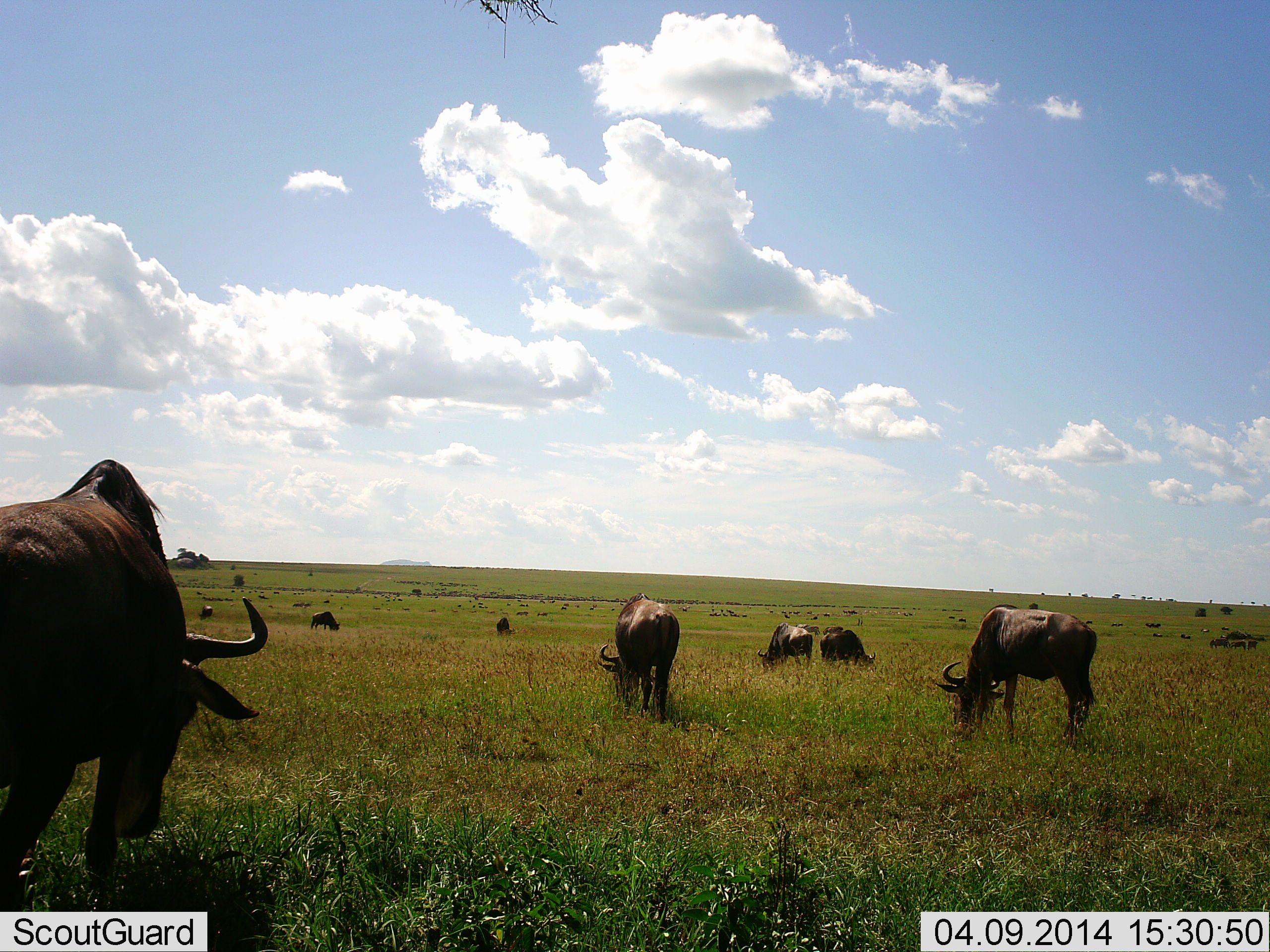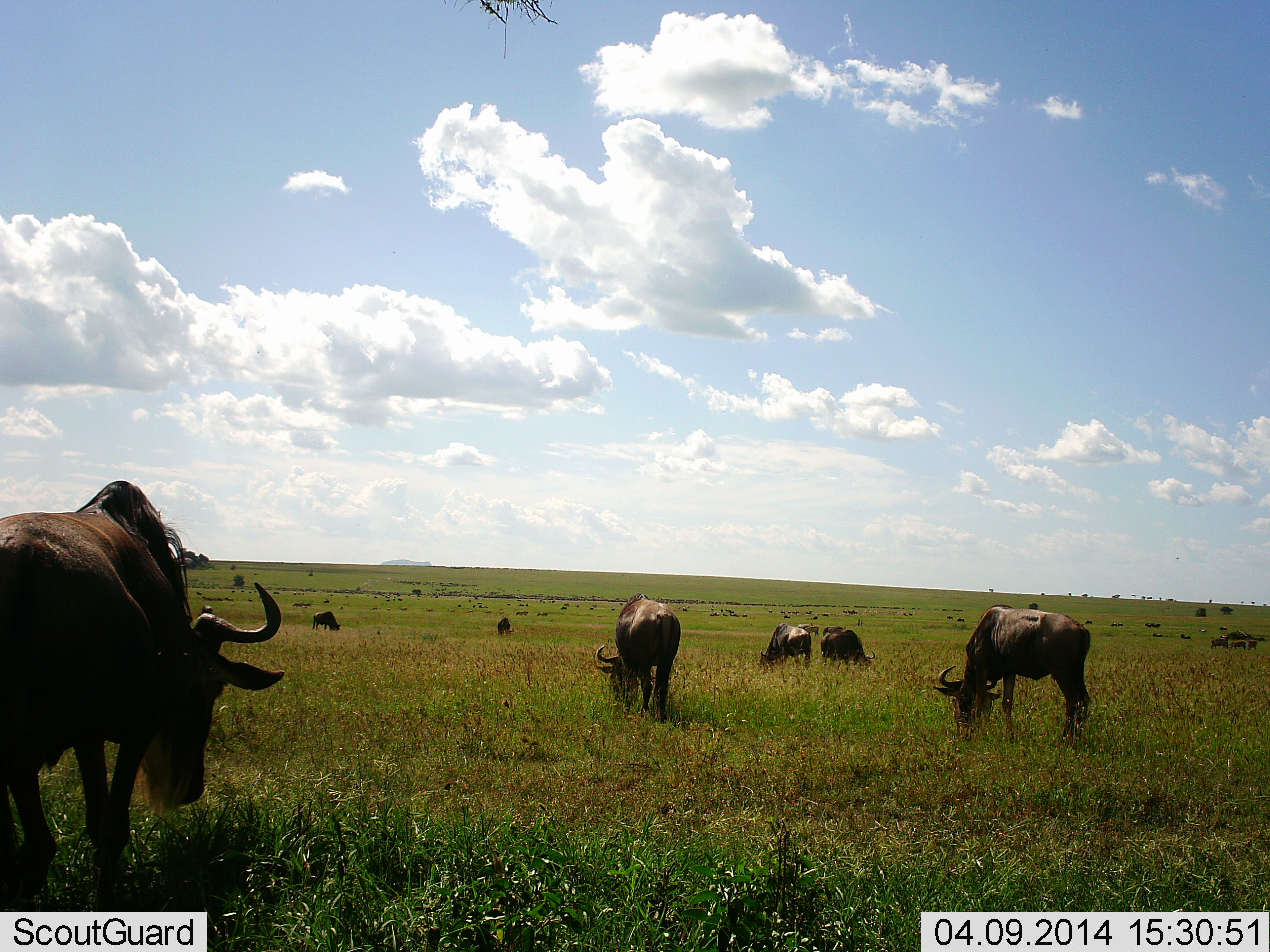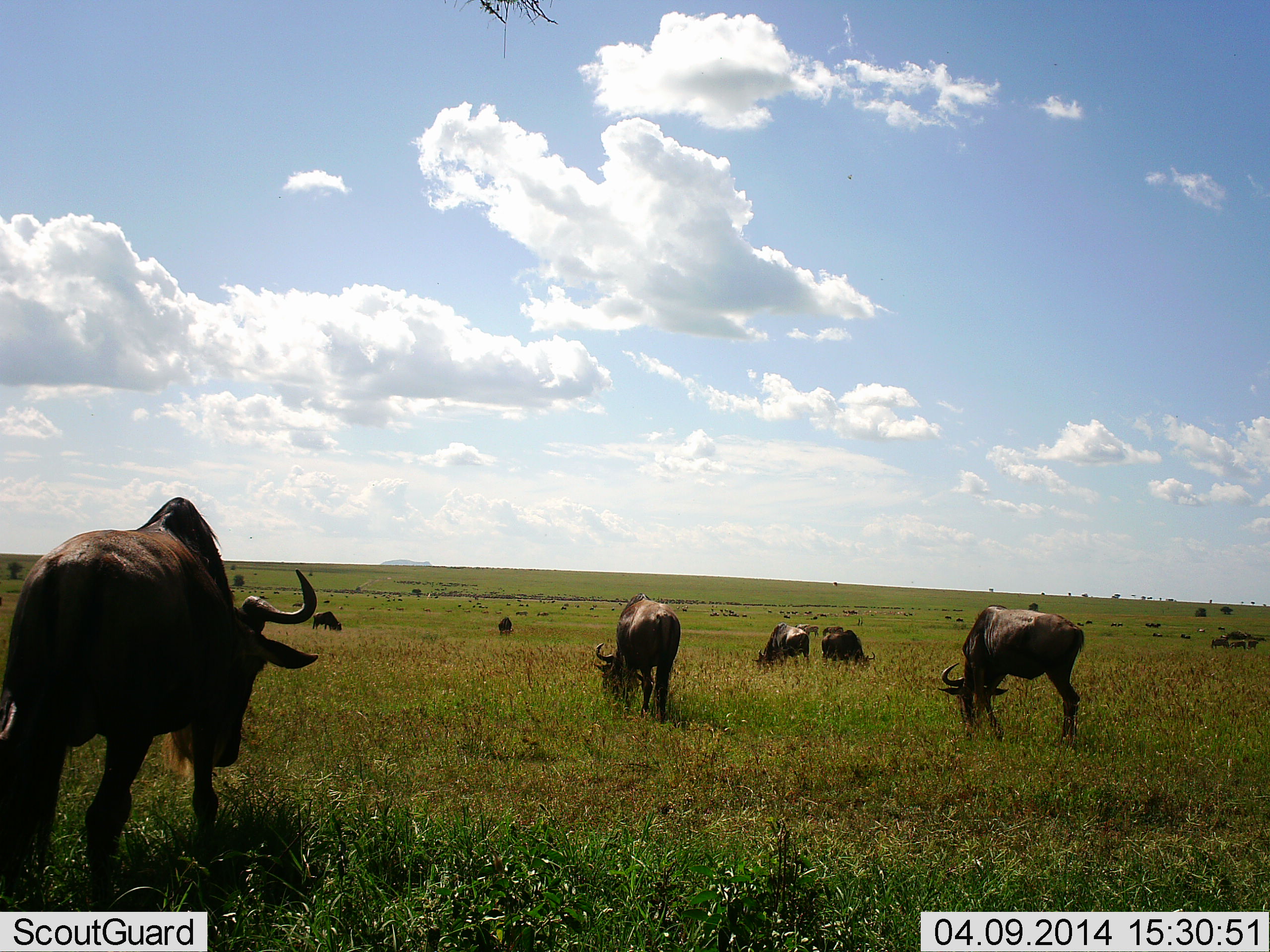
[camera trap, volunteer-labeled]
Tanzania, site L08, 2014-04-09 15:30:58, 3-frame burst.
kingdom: Animalia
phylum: Chordata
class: Mammalia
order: Artiodactyla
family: Bovidae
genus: Connochaetes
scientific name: Connochaetes taurinus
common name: blue wildebeest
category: wildebeest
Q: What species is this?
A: Wildebeest (blue wildebeest) (Connochaetes taurinus).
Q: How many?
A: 8.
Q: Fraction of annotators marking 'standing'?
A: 60%.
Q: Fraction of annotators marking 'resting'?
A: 0%.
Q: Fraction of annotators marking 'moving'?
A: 60%.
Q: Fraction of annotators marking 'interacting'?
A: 0%.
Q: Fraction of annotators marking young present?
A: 0%.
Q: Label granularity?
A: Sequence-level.